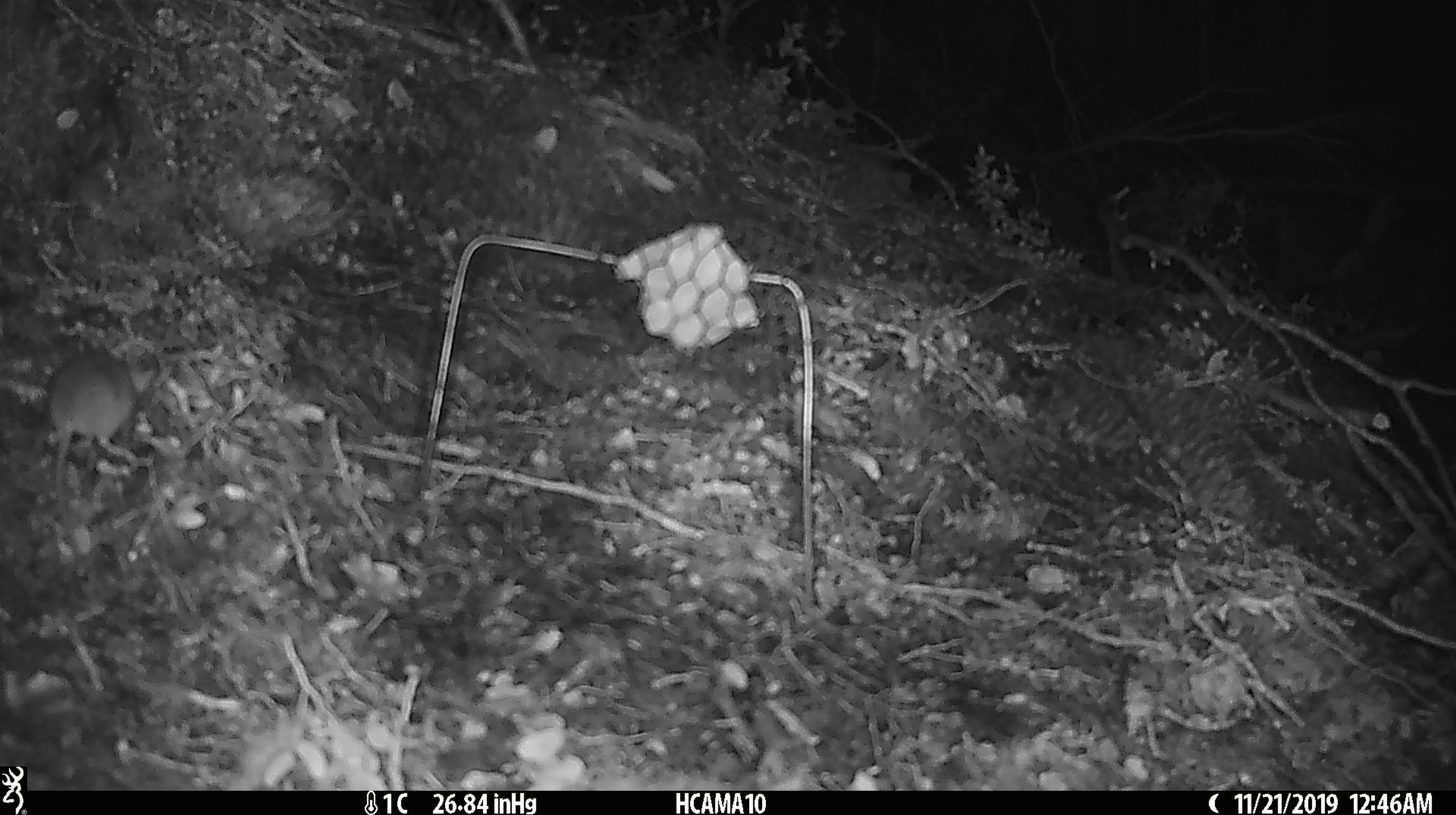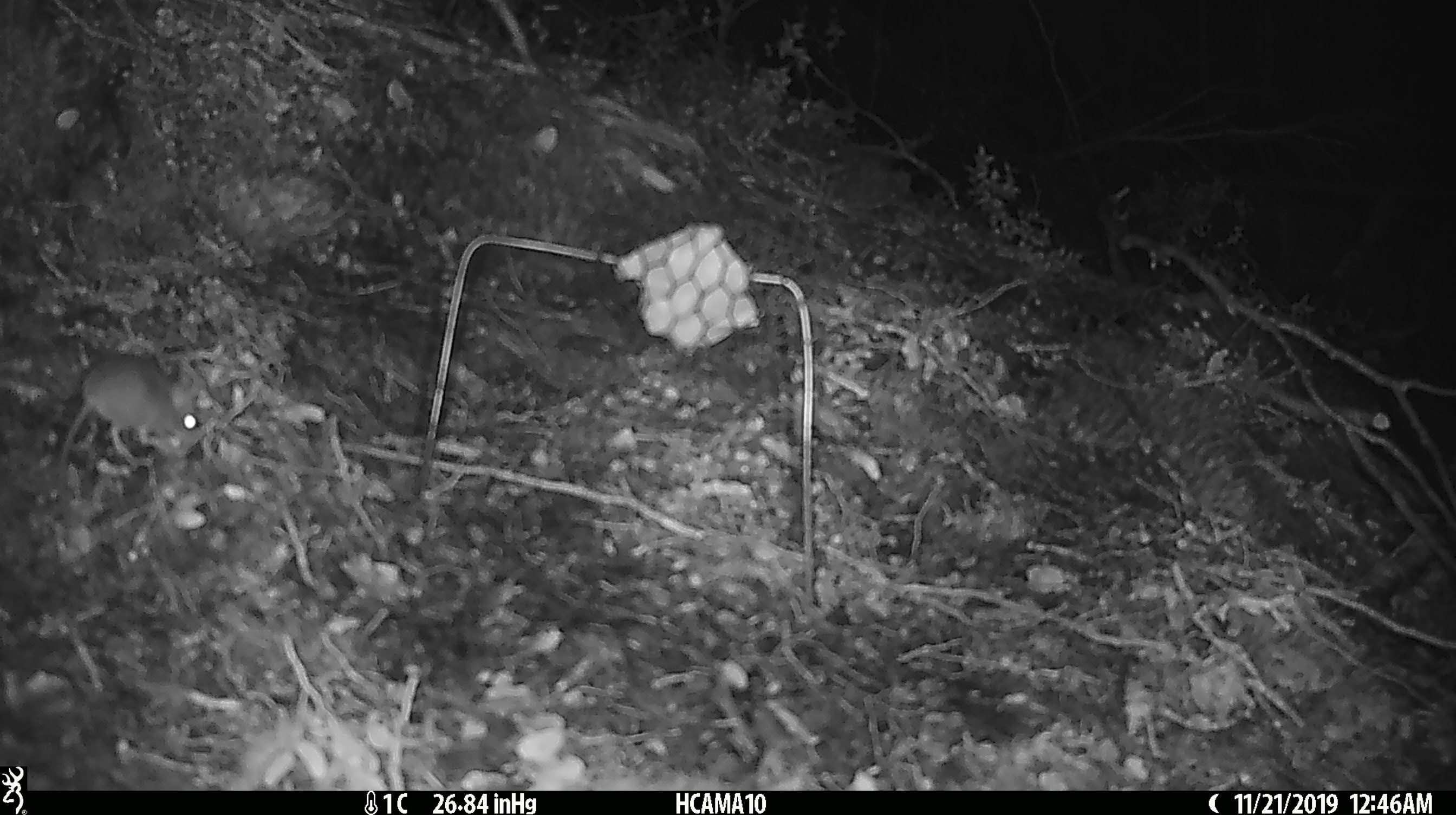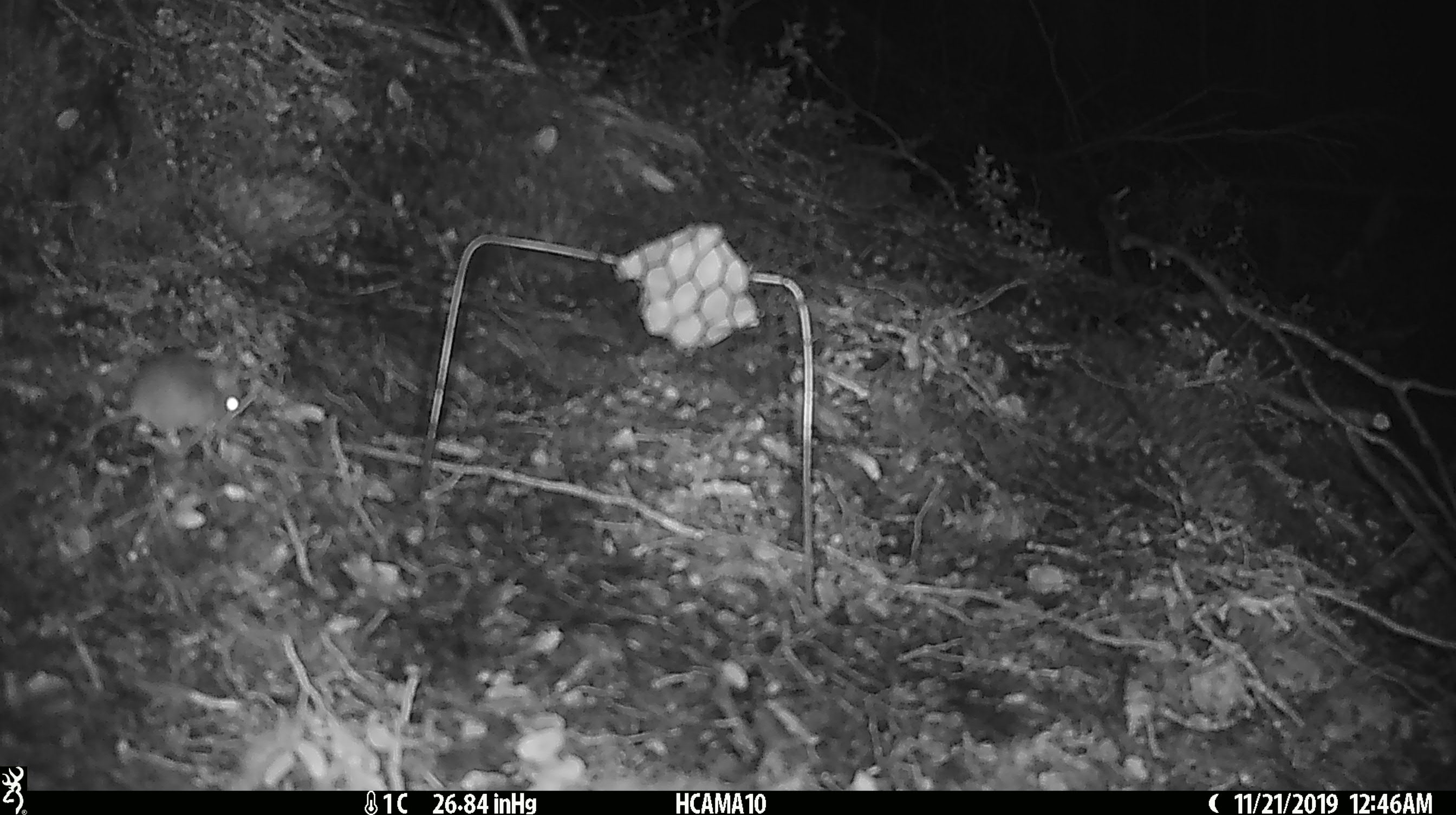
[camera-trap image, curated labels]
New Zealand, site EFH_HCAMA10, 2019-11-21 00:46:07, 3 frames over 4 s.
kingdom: Animalia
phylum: Chordata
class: Mammalia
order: Rodentia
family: Muridae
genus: Mus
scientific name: Mus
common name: mouse